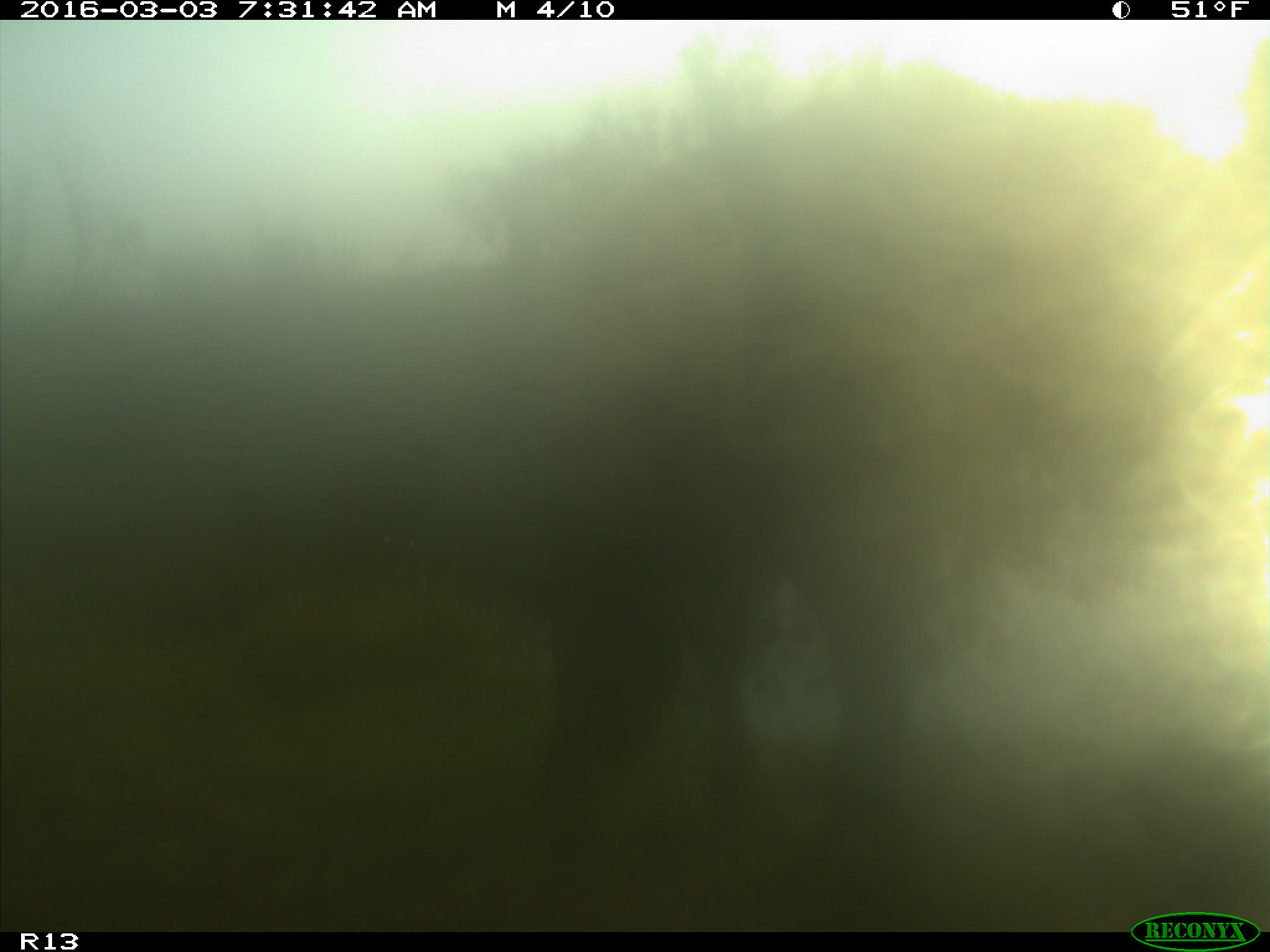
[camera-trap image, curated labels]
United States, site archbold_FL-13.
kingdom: Animalia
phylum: Chordata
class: Mammalia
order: Artiodactyla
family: Bovidae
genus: Bos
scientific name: Bos taurus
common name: domestic cow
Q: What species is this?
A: Bos taurus (domestic cow).